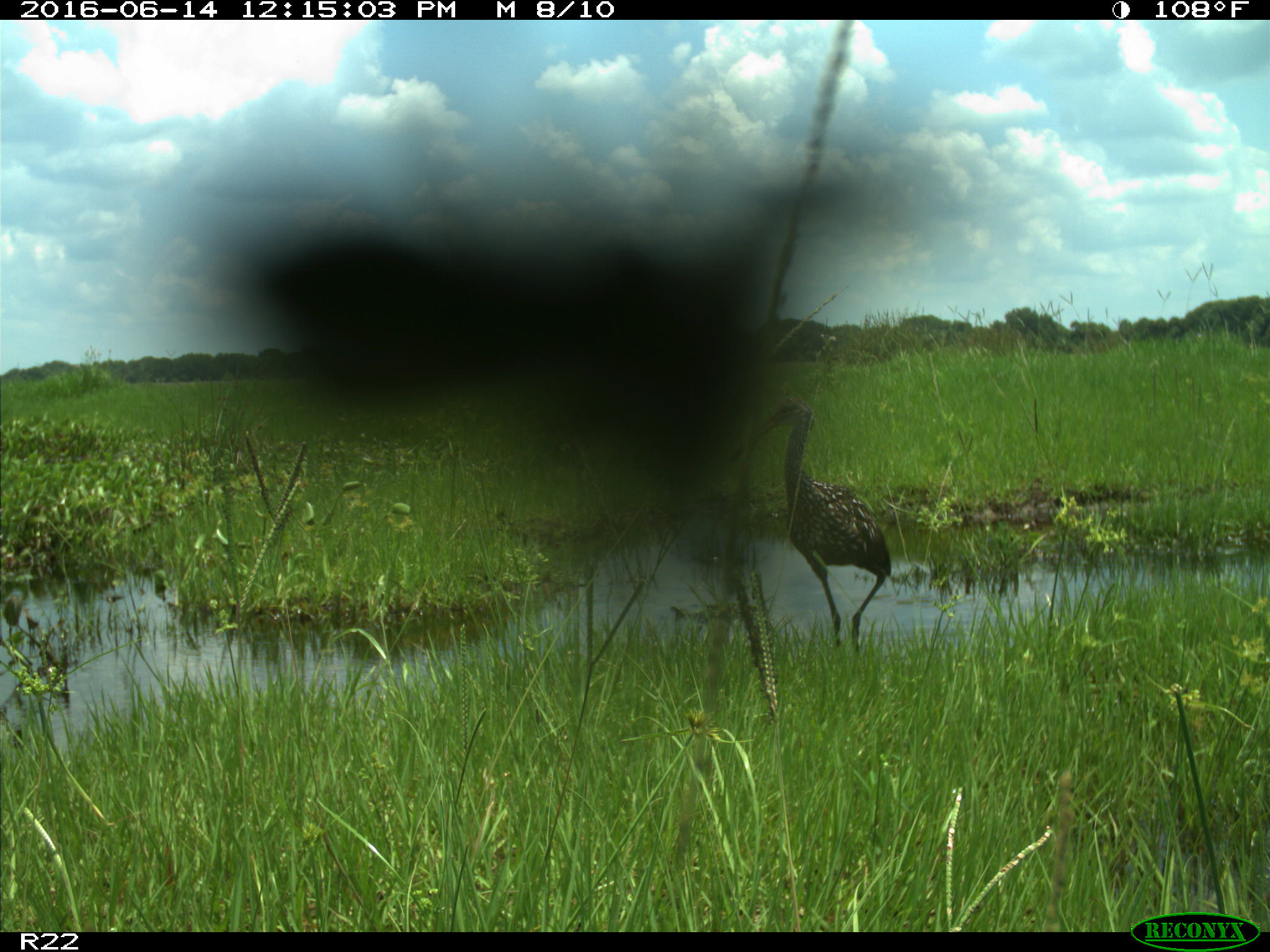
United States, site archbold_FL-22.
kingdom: Animalia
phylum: Chordata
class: Aves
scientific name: Aves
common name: birds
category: unidentified bird